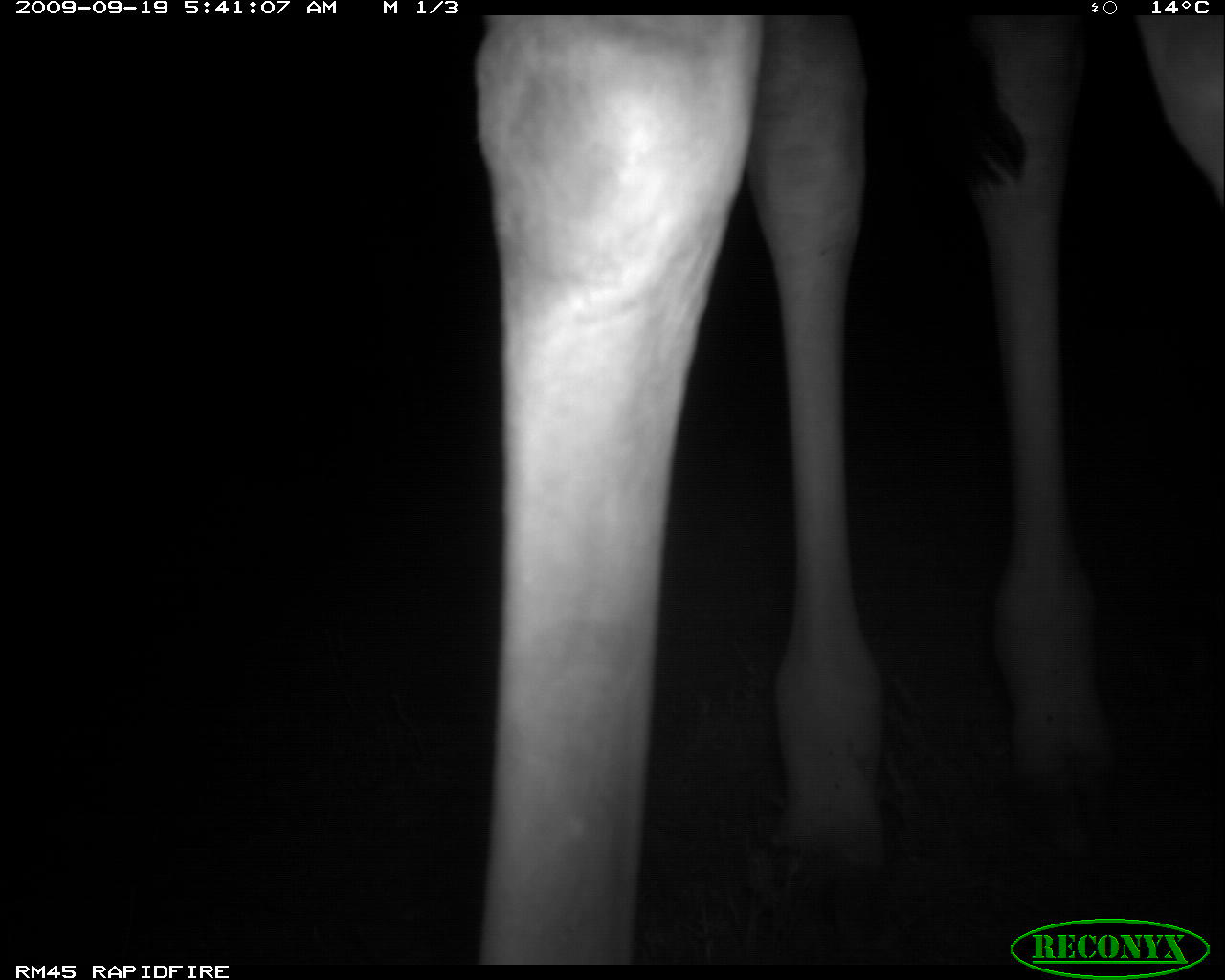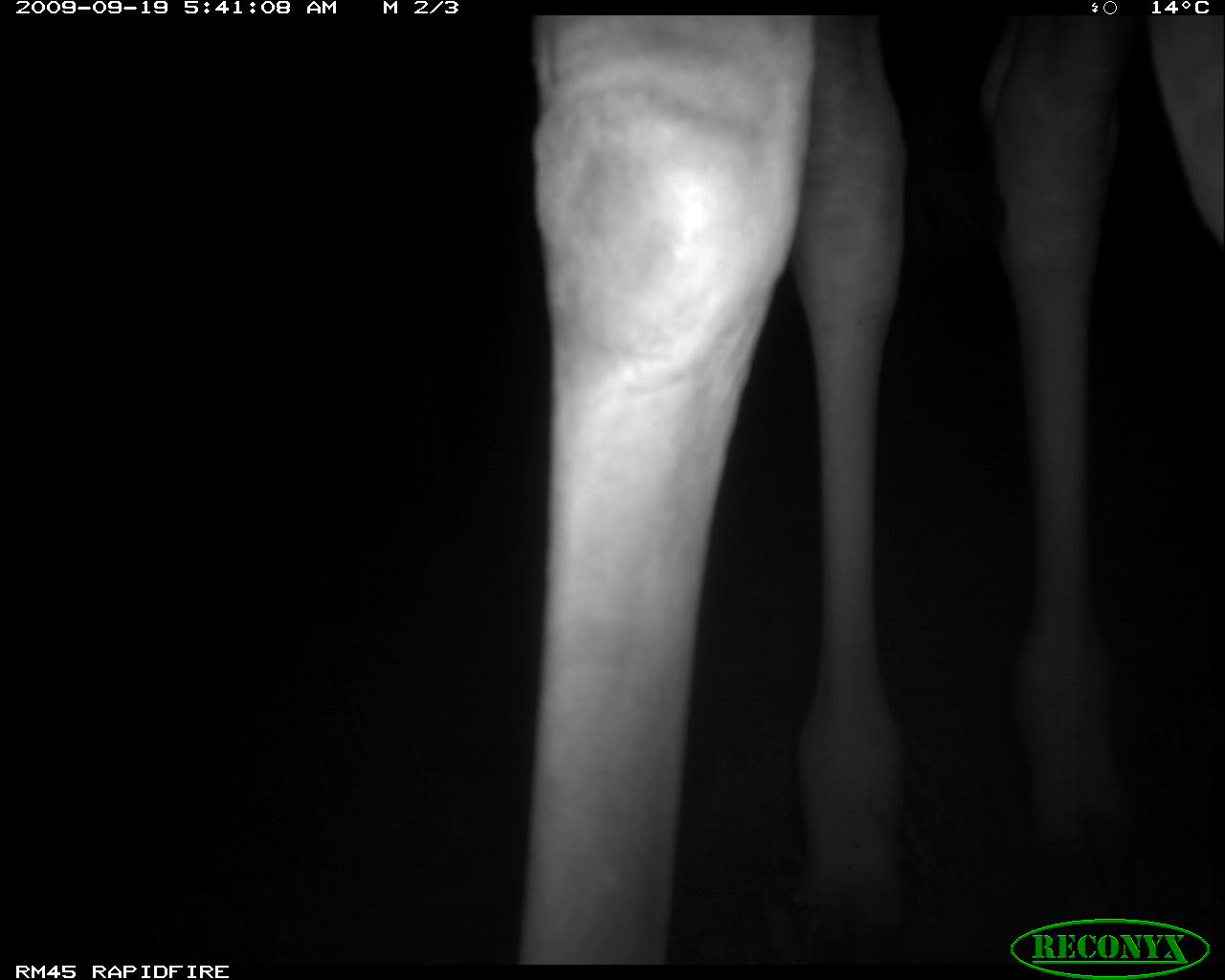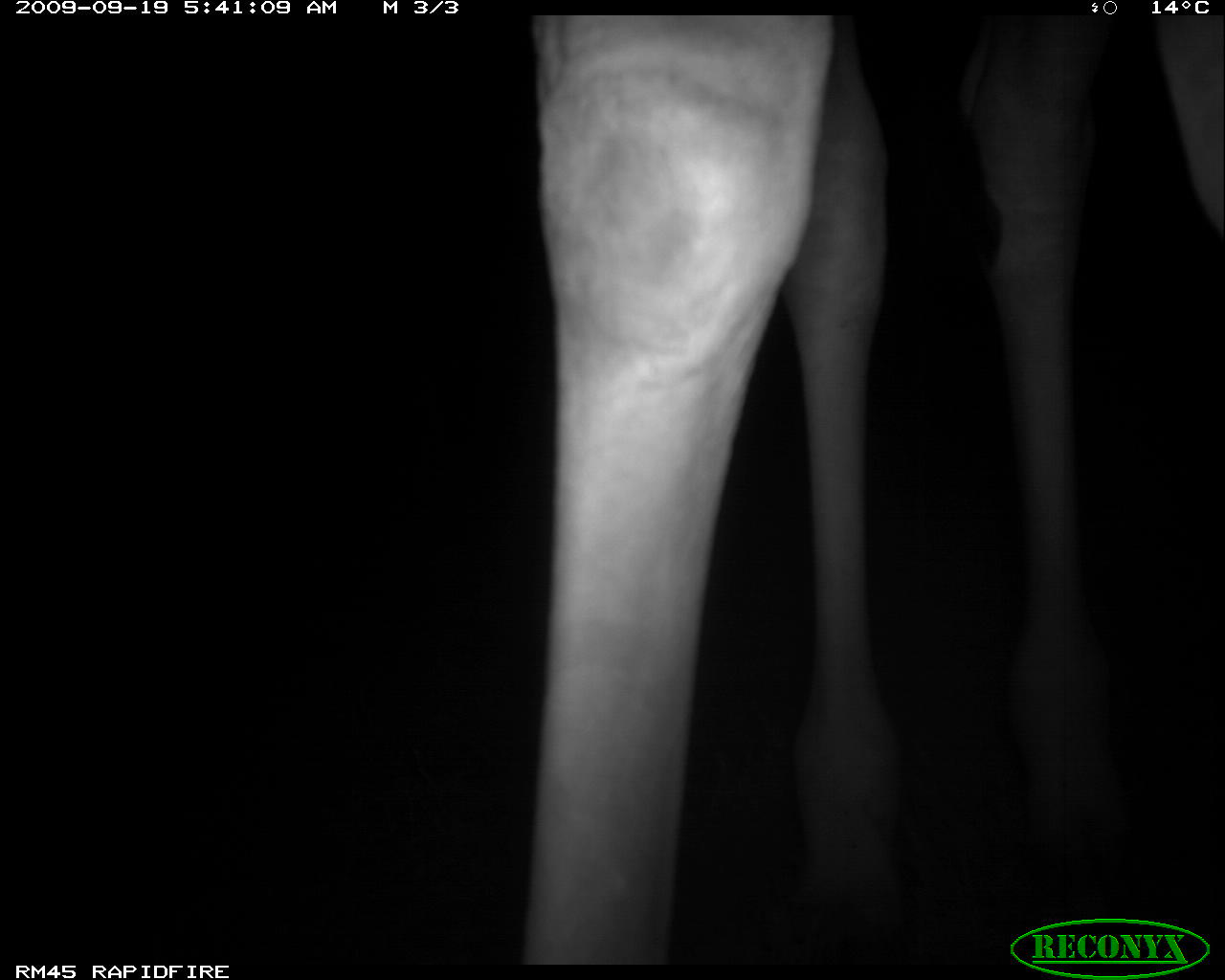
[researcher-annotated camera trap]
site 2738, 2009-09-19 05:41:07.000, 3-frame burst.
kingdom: Animalia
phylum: Chordata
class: Mammalia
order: Artiodactyla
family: Giraffidae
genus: Giraffa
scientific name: Giraffa camelopardalis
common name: giraffe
Giraffa camelopardalis (giraffe), count 1.